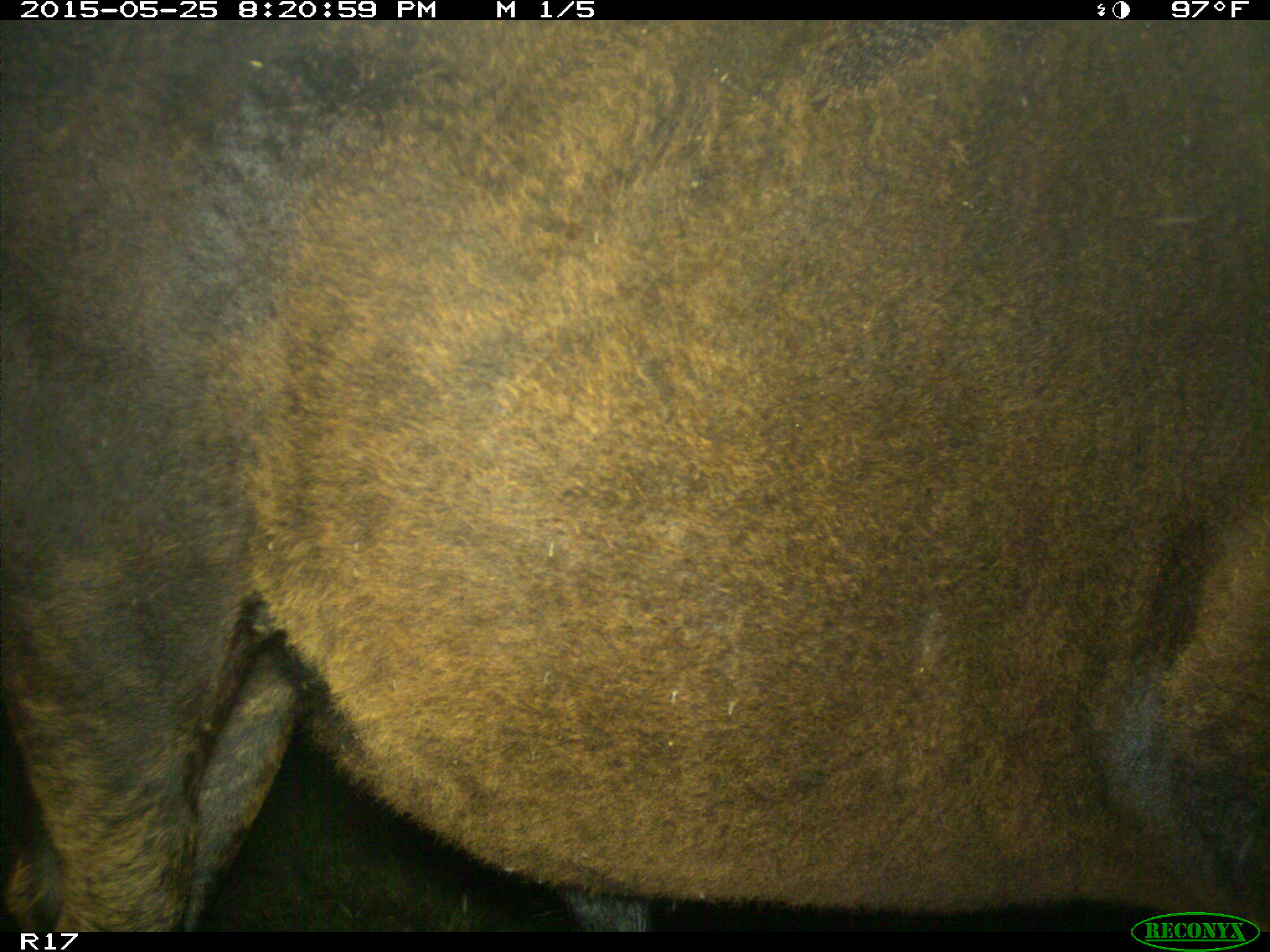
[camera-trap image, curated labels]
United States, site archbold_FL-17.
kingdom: Animalia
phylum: Chordata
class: Mammalia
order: Artiodactyla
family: Bovidae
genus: Bos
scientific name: Bos taurus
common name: domestic cow